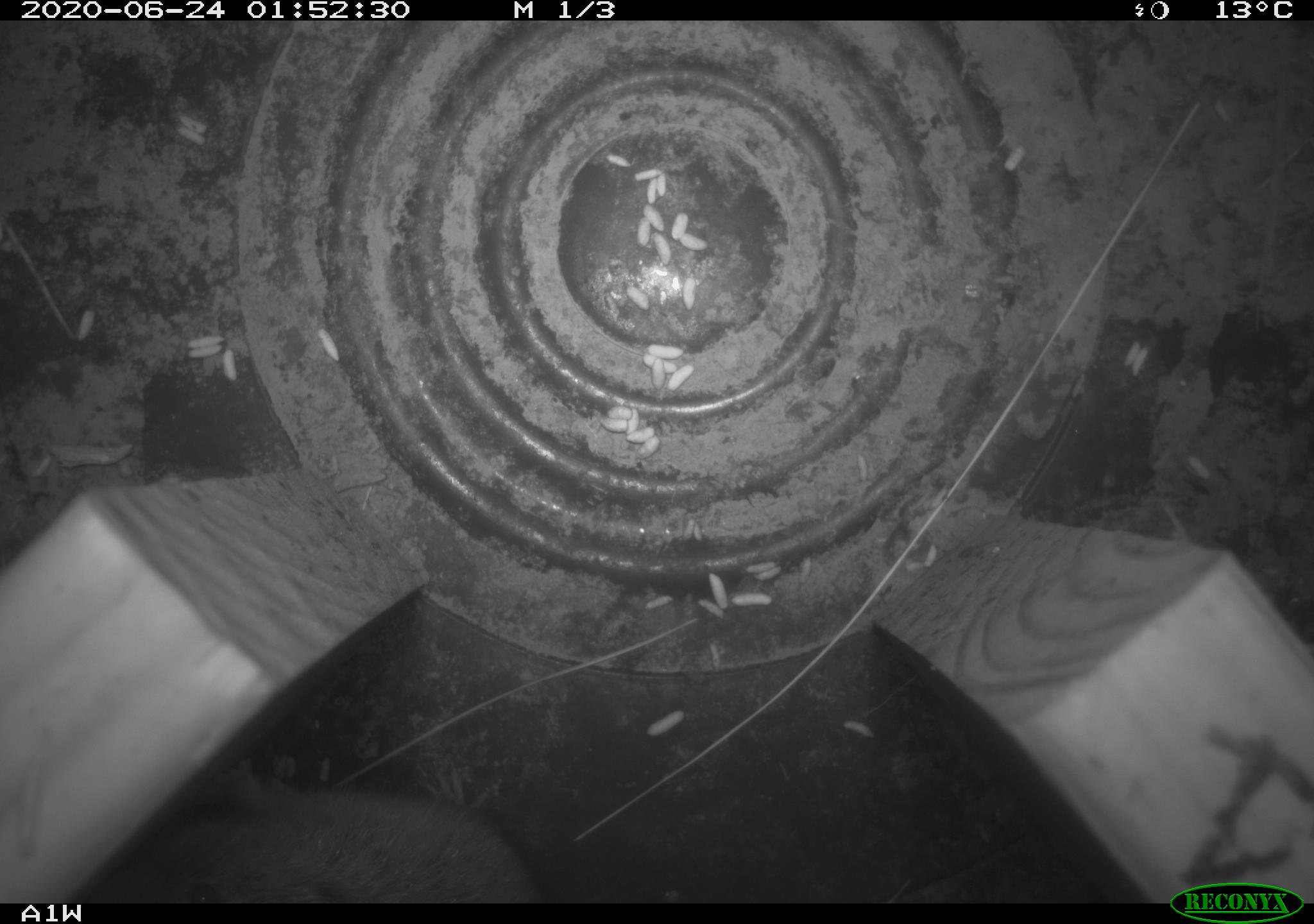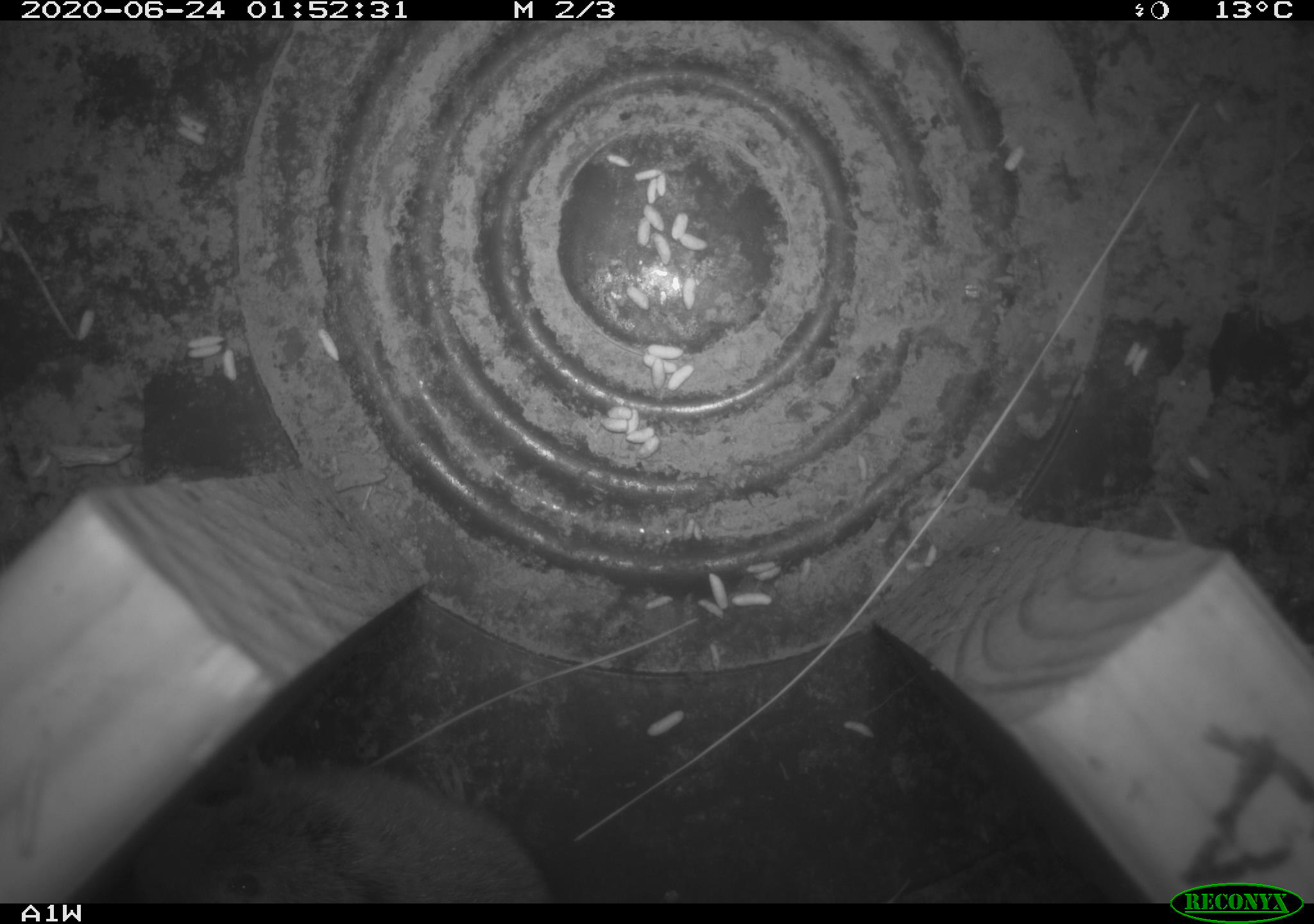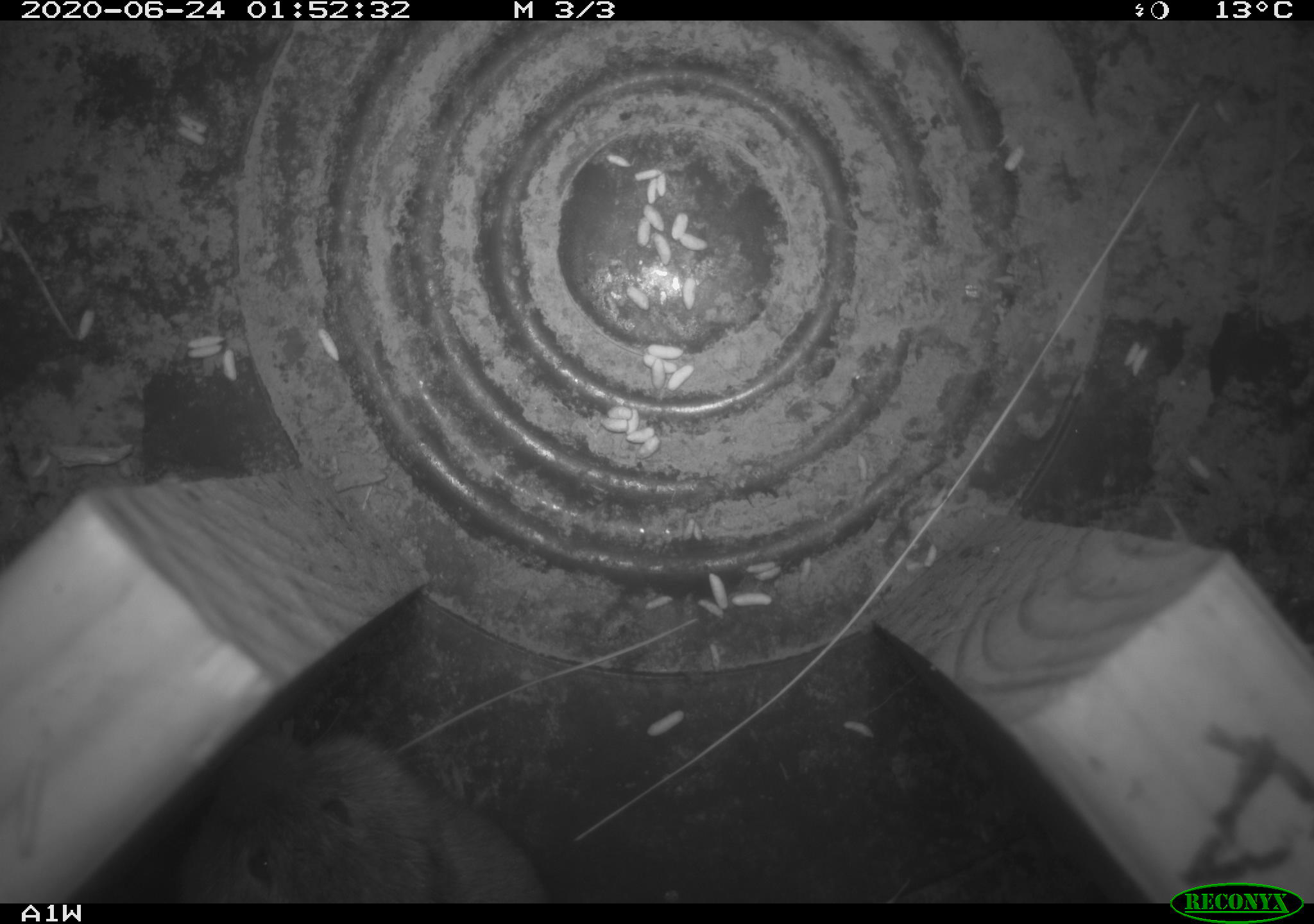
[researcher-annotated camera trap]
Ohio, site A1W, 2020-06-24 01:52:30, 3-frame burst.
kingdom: Animalia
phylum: Chordata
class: Mammalia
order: Rodentia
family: Cricetidae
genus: Microtus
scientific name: Microtus pennsylvanicus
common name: meadow vole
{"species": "meadow vole (Microtus pennsylvanicus)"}